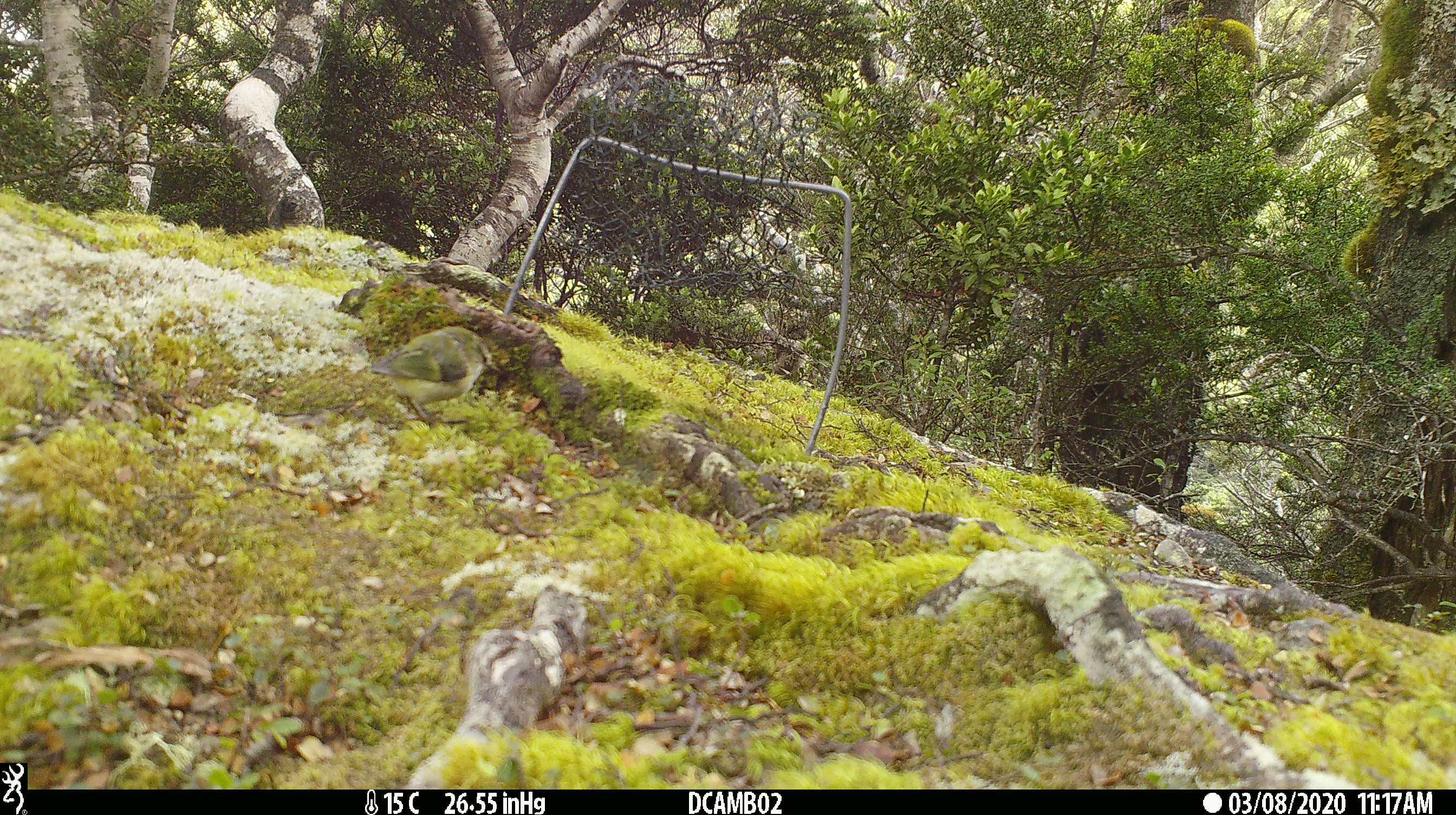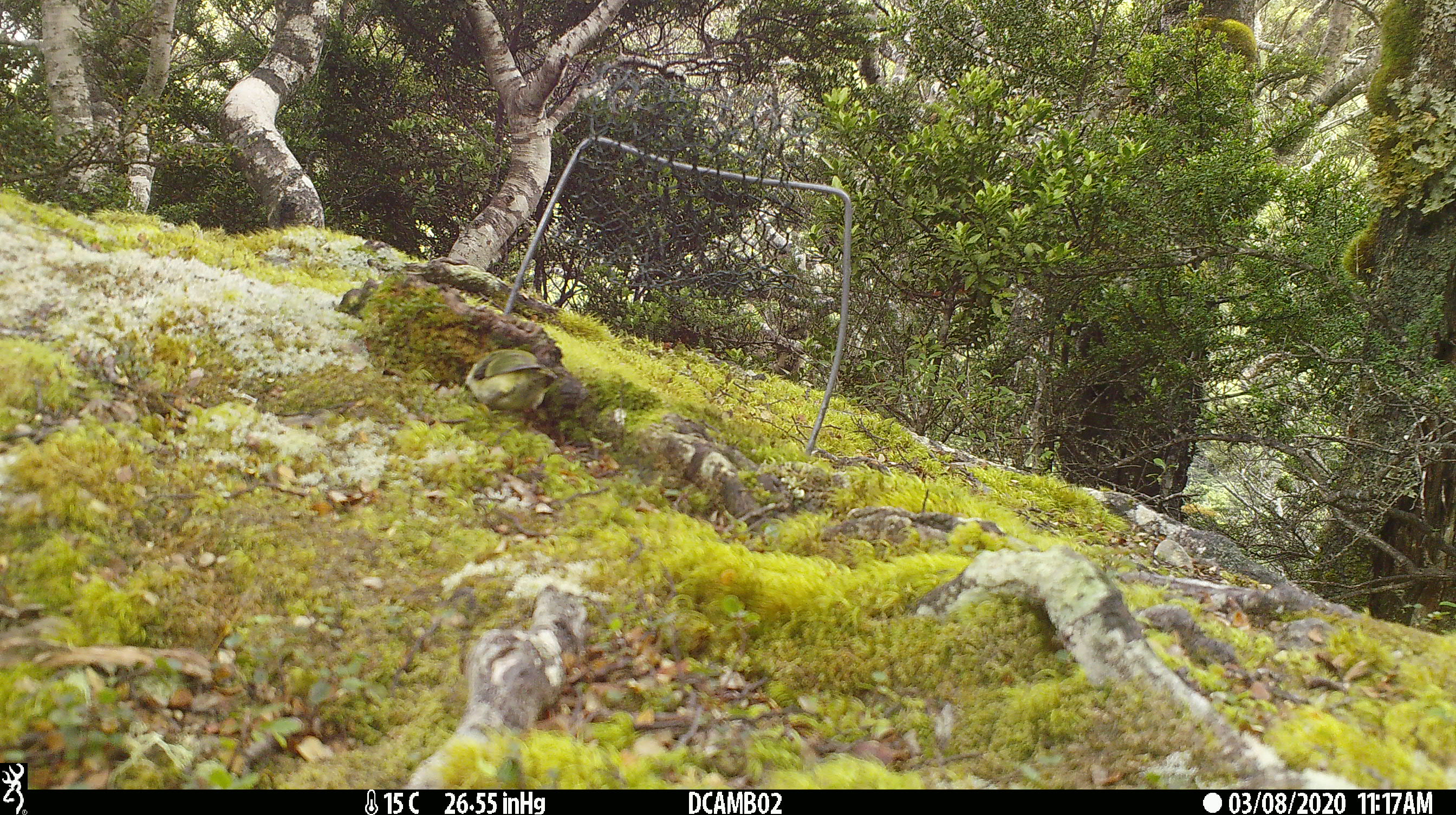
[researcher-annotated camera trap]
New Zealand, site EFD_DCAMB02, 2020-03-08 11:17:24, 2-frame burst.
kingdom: Animalia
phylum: Chordata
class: Aves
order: Passeriformes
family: Acanthisittidae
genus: Acanthisitta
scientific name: Acanthisitta chloris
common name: rifleman